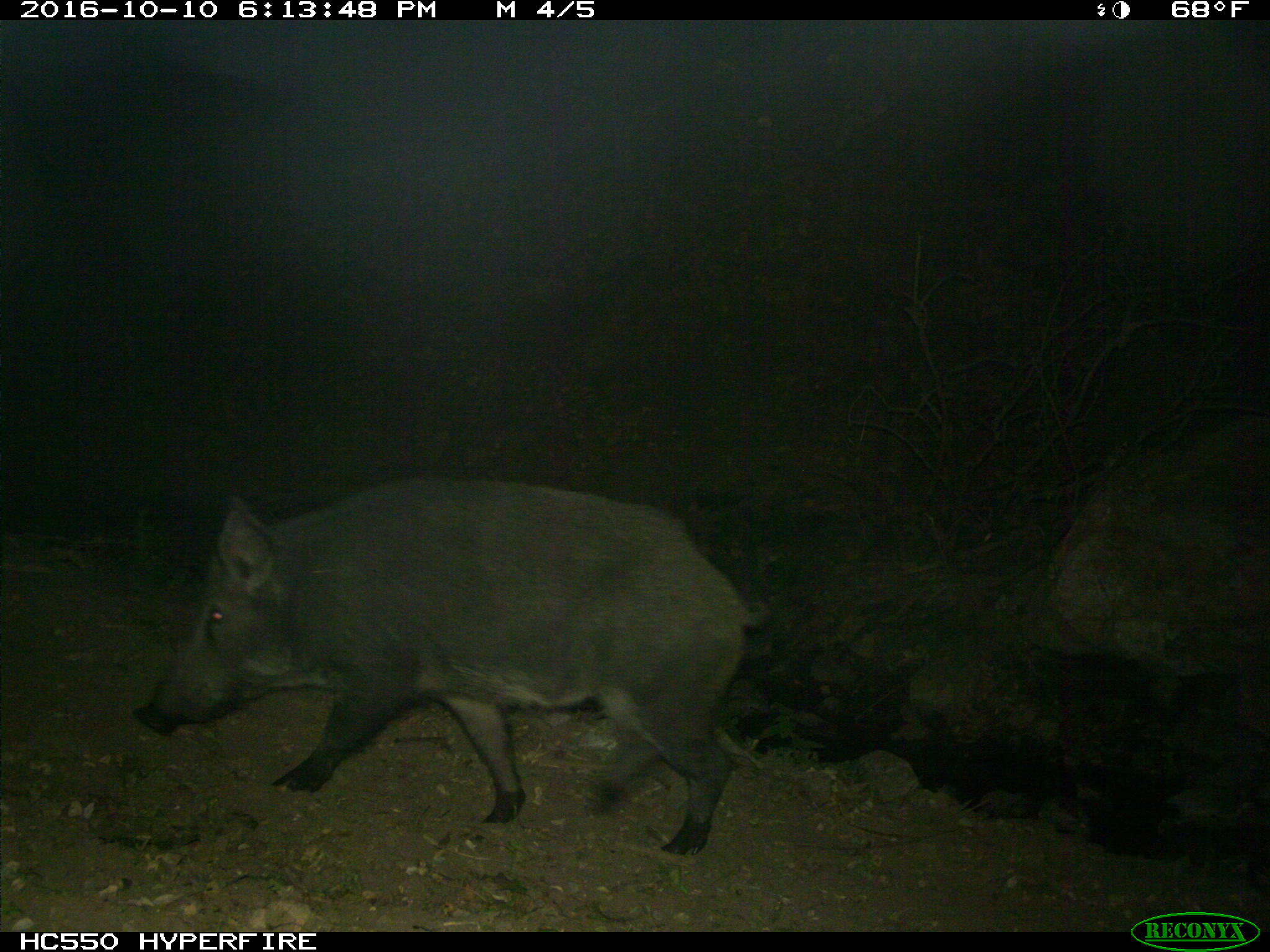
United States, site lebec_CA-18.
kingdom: Animalia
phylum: Chordata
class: Mammalia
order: Artiodactyla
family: Suidae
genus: Sus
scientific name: Sus scrofa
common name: wild boar